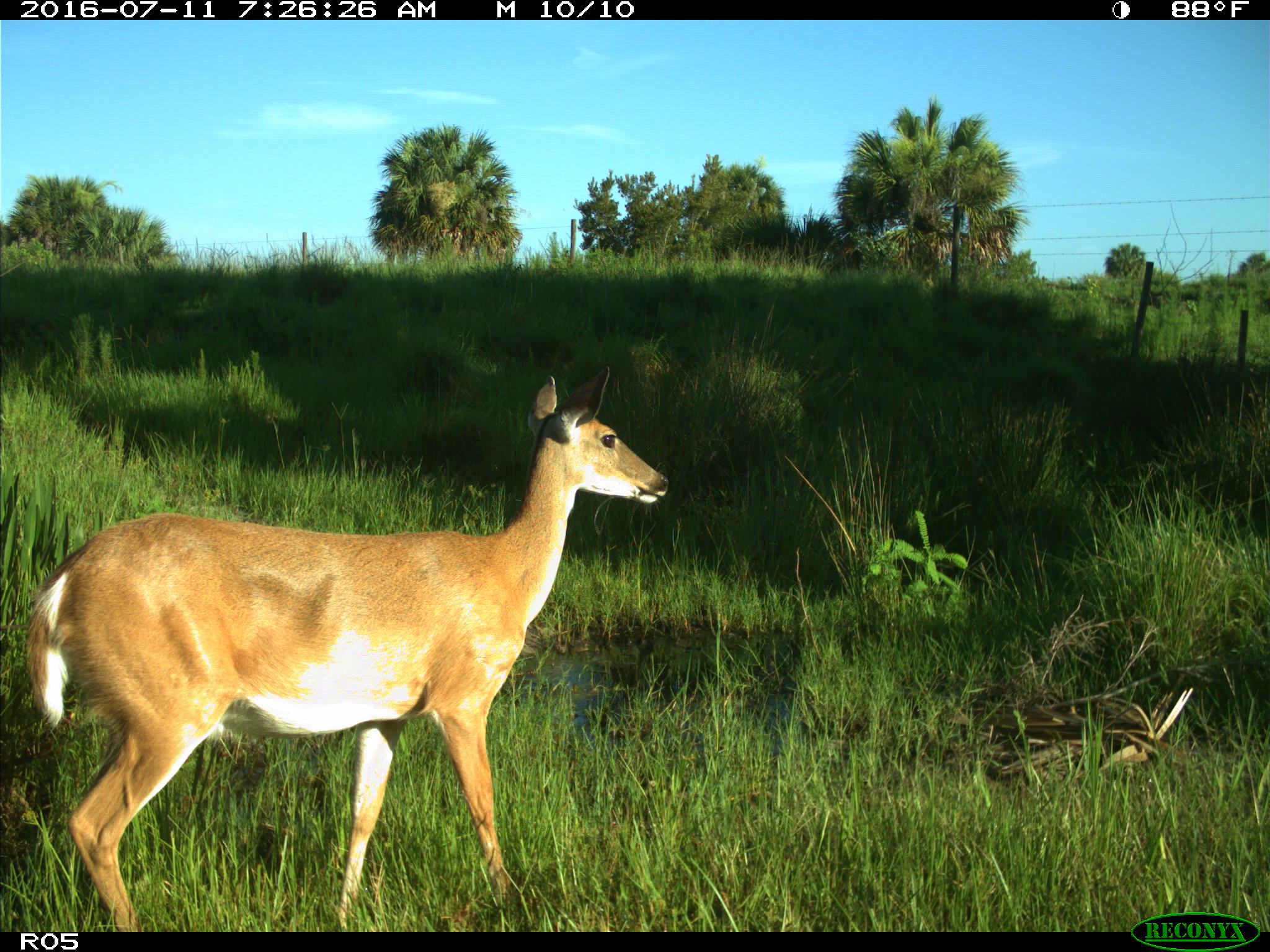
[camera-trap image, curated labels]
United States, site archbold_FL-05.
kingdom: Animalia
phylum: Chordata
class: Mammalia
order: Artiodactyla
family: Cervidae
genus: Odocoileus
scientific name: Odocoileus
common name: deer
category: unidentified deer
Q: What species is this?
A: Unidentified deer (deer) (Odocoileus).